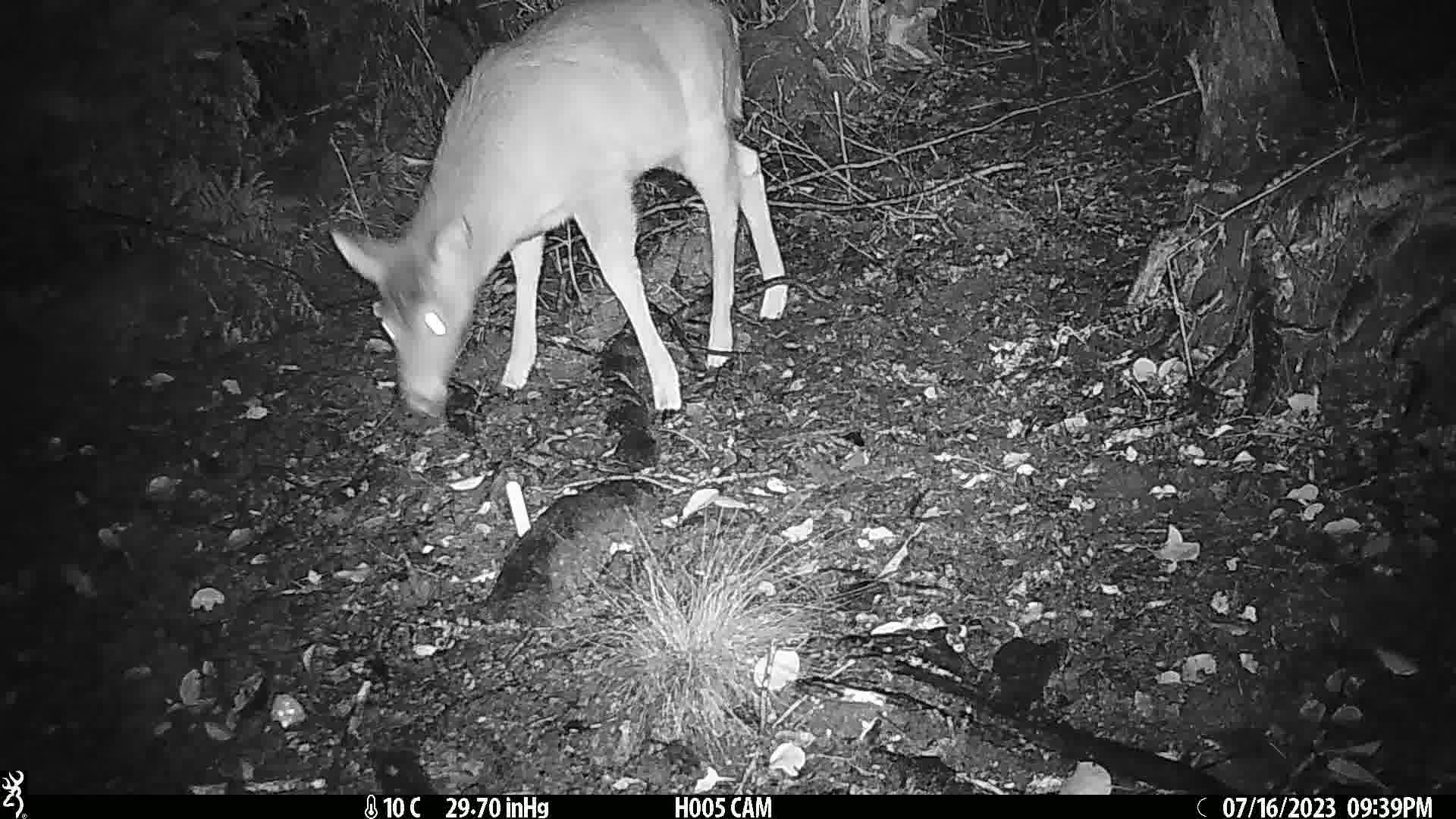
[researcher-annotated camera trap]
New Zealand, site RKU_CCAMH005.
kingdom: Animalia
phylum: Chordata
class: Mammalia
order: Artiodactyla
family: Cervidae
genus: Odocoileus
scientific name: Odocoileus virginianus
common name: white-tailed deer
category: white tailed deer